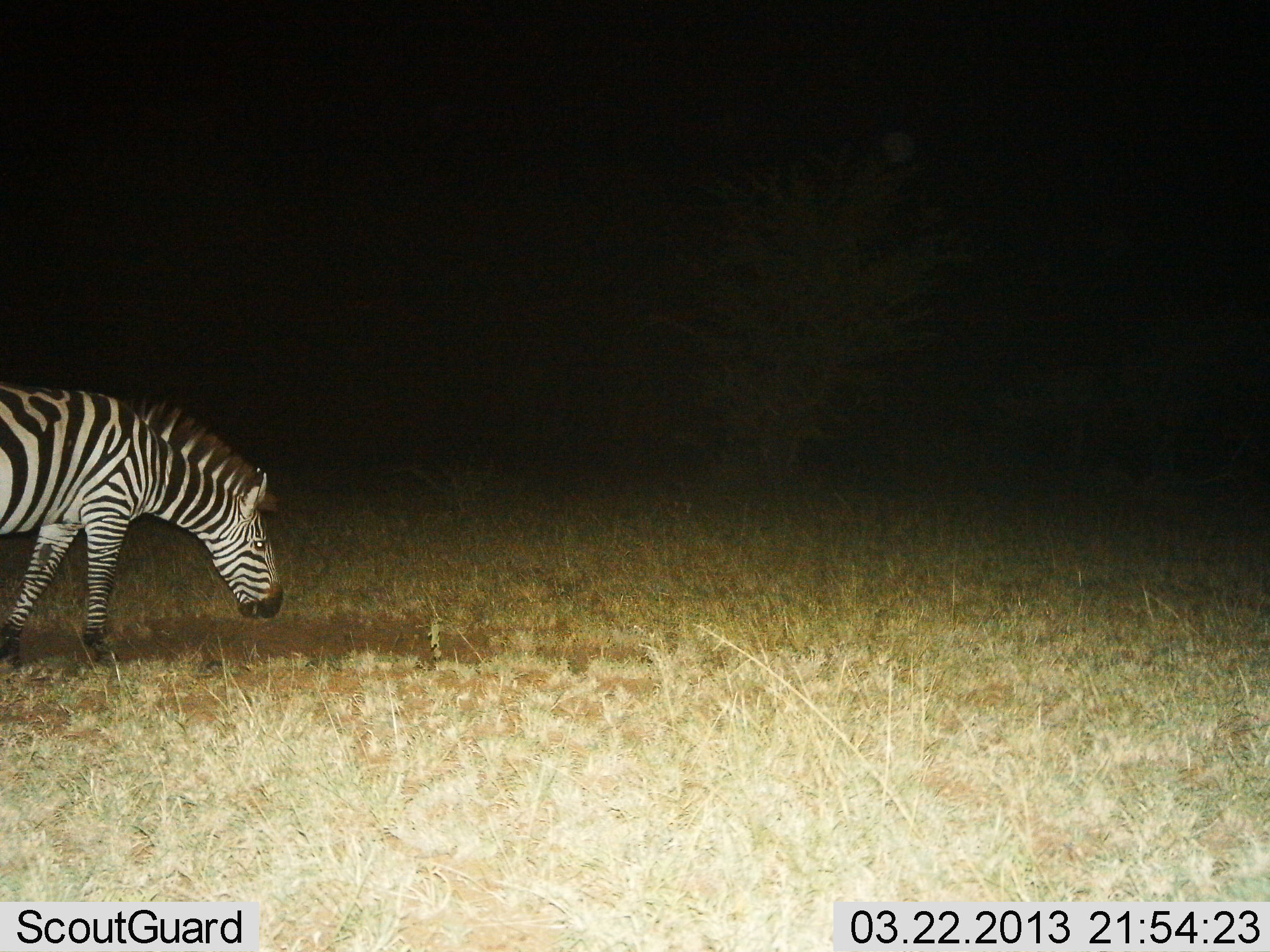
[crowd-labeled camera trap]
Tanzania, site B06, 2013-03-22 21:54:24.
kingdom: Animalia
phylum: Chordata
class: Mammalia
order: Perissodactyla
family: Equidae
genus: Equus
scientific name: Equus quagga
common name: plains zebra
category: zebra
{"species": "zebra (plains zebra) (Equus quagga)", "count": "1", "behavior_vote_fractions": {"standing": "12%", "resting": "0%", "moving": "35%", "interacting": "0%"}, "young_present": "0%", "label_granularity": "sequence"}